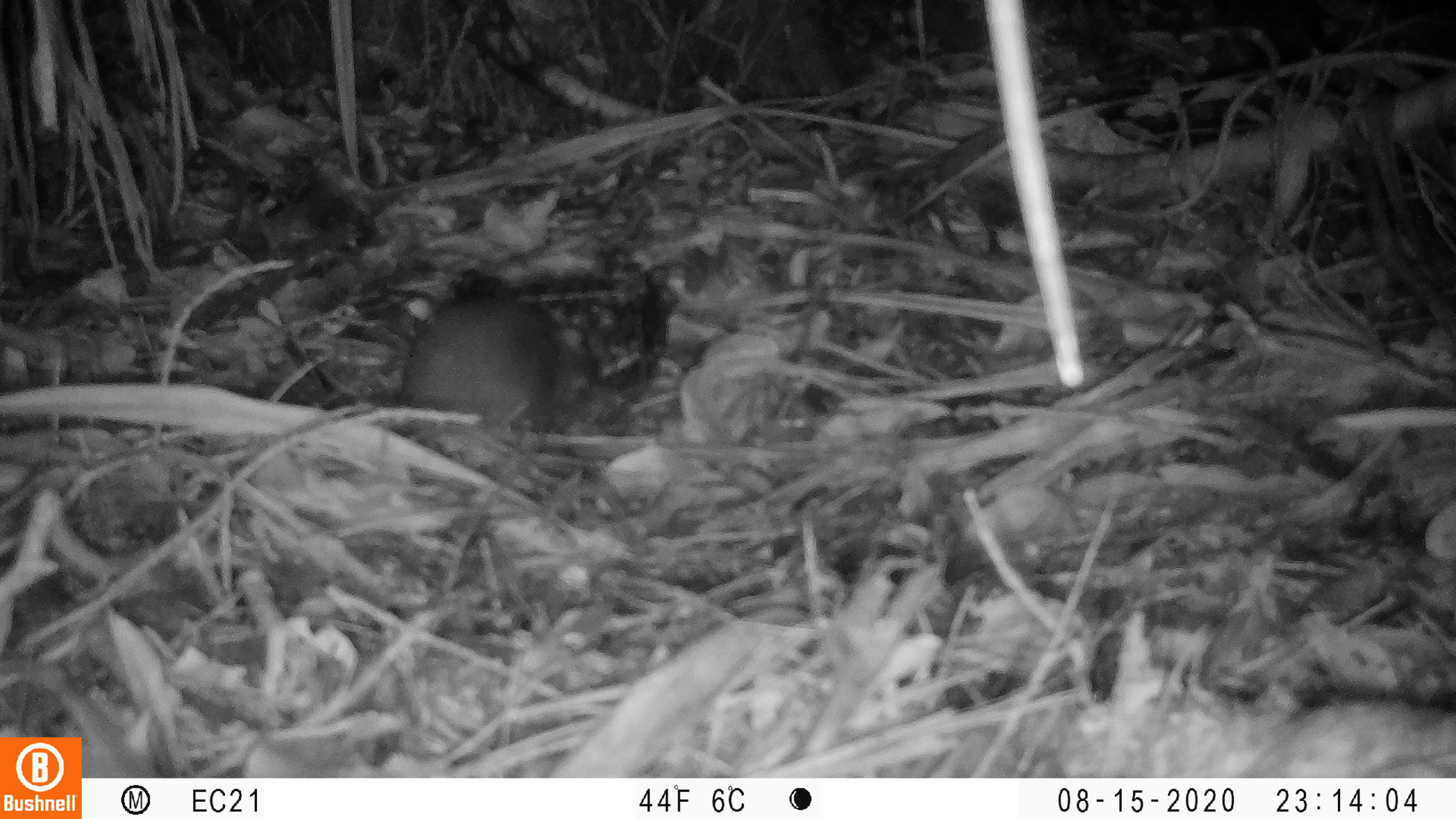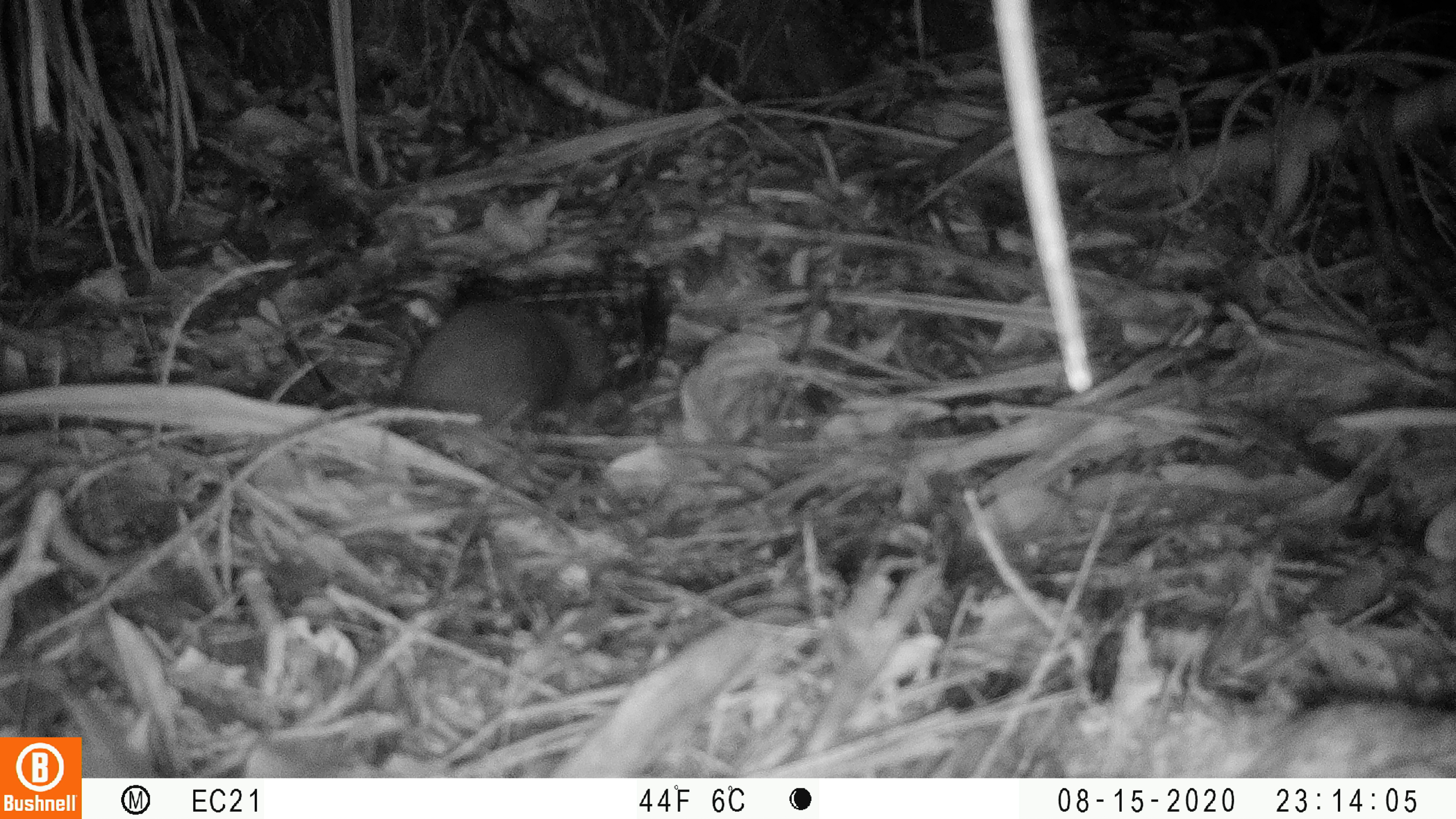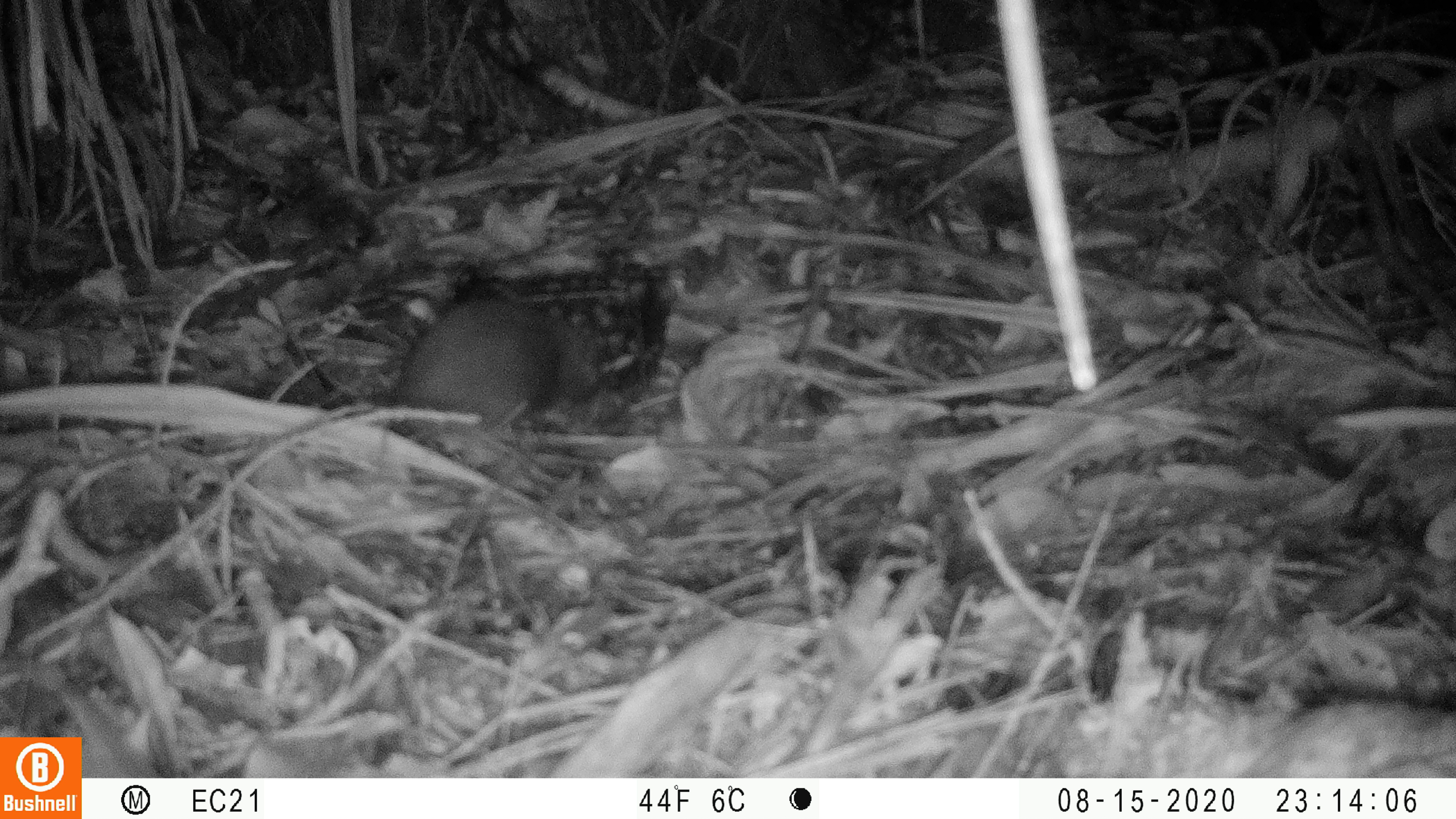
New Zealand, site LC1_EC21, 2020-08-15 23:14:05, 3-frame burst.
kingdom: Animalia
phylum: Chordata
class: Mammalia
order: Rodentia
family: Muridae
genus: Rattus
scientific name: Rattus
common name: rat